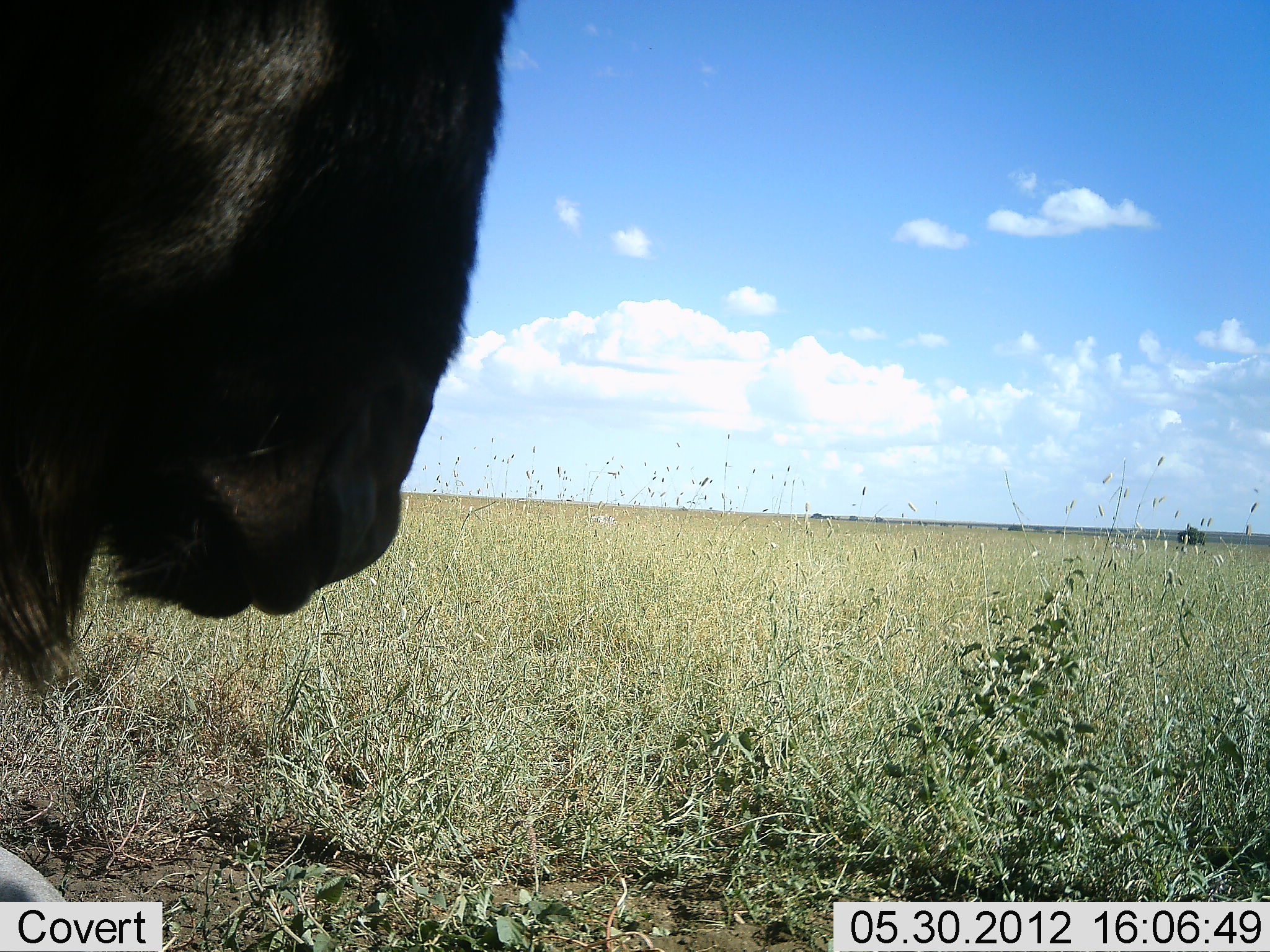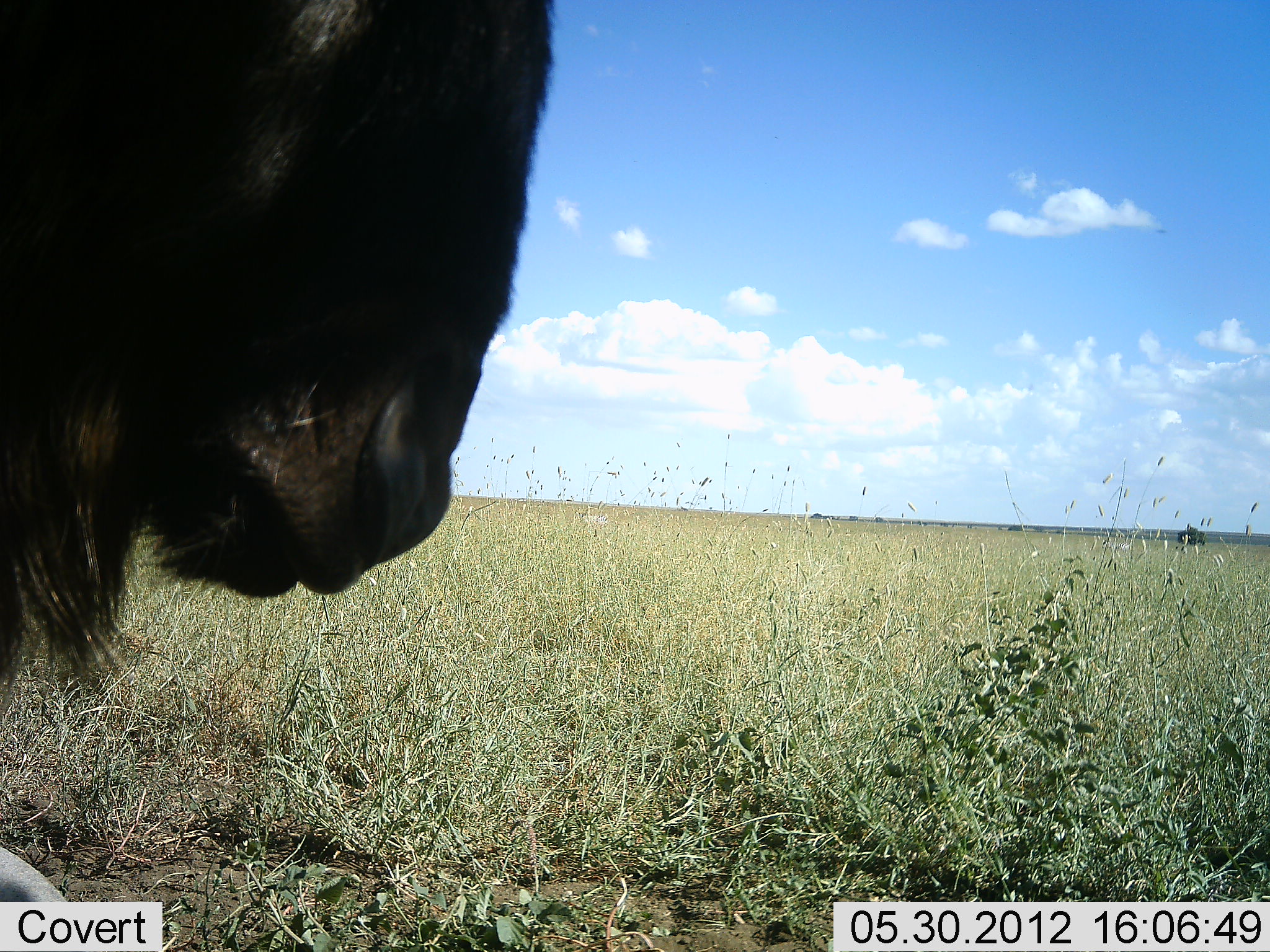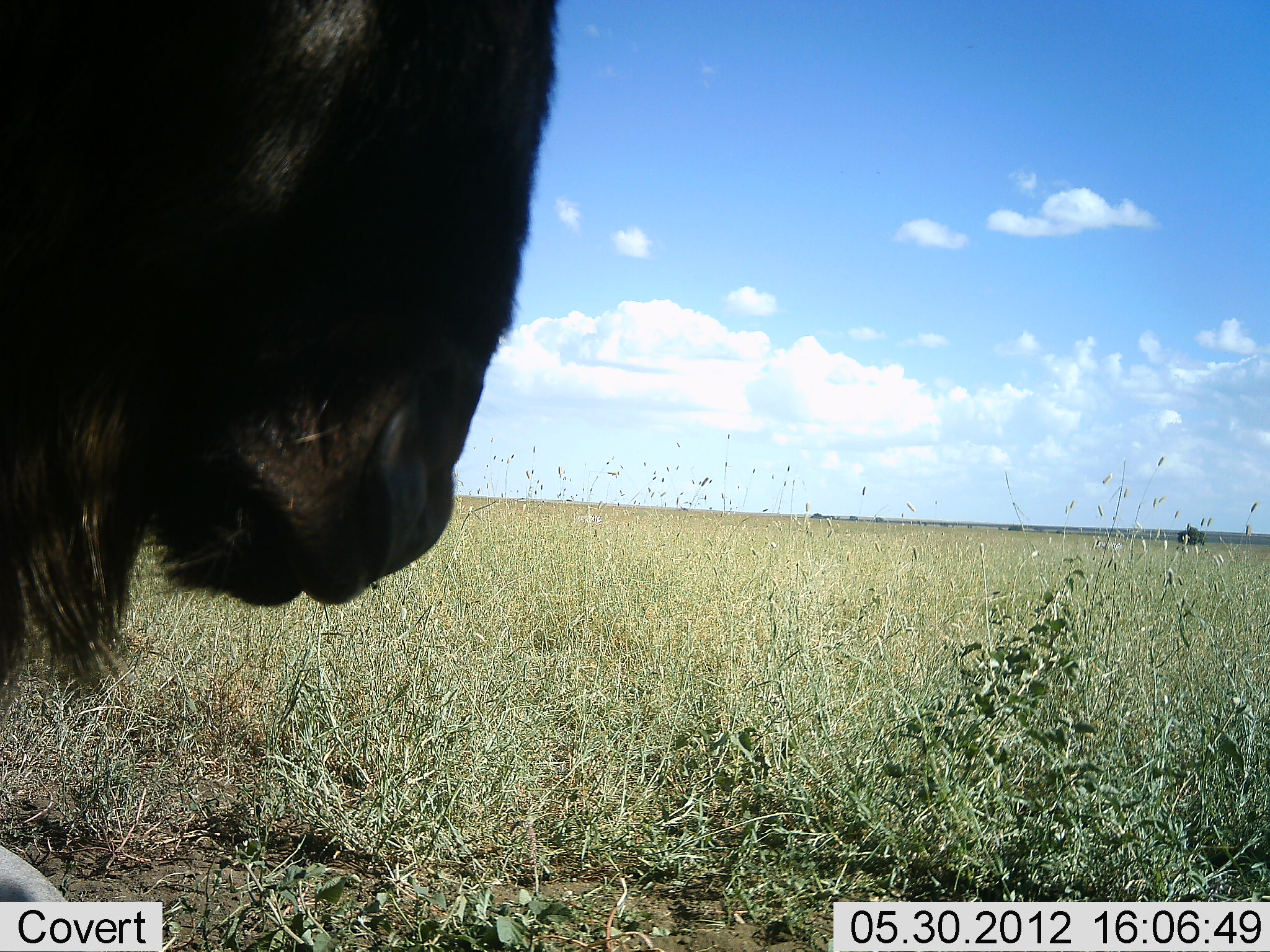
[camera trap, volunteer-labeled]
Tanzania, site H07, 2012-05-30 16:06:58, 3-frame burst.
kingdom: Animalia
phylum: Chordata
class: Mammalia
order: Artiodactyla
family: Bovidae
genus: Connochaetes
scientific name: Connochaetes taurinus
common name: blue wildebeest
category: wildebeest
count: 1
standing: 91%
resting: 9%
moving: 0%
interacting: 0%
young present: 0%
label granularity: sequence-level